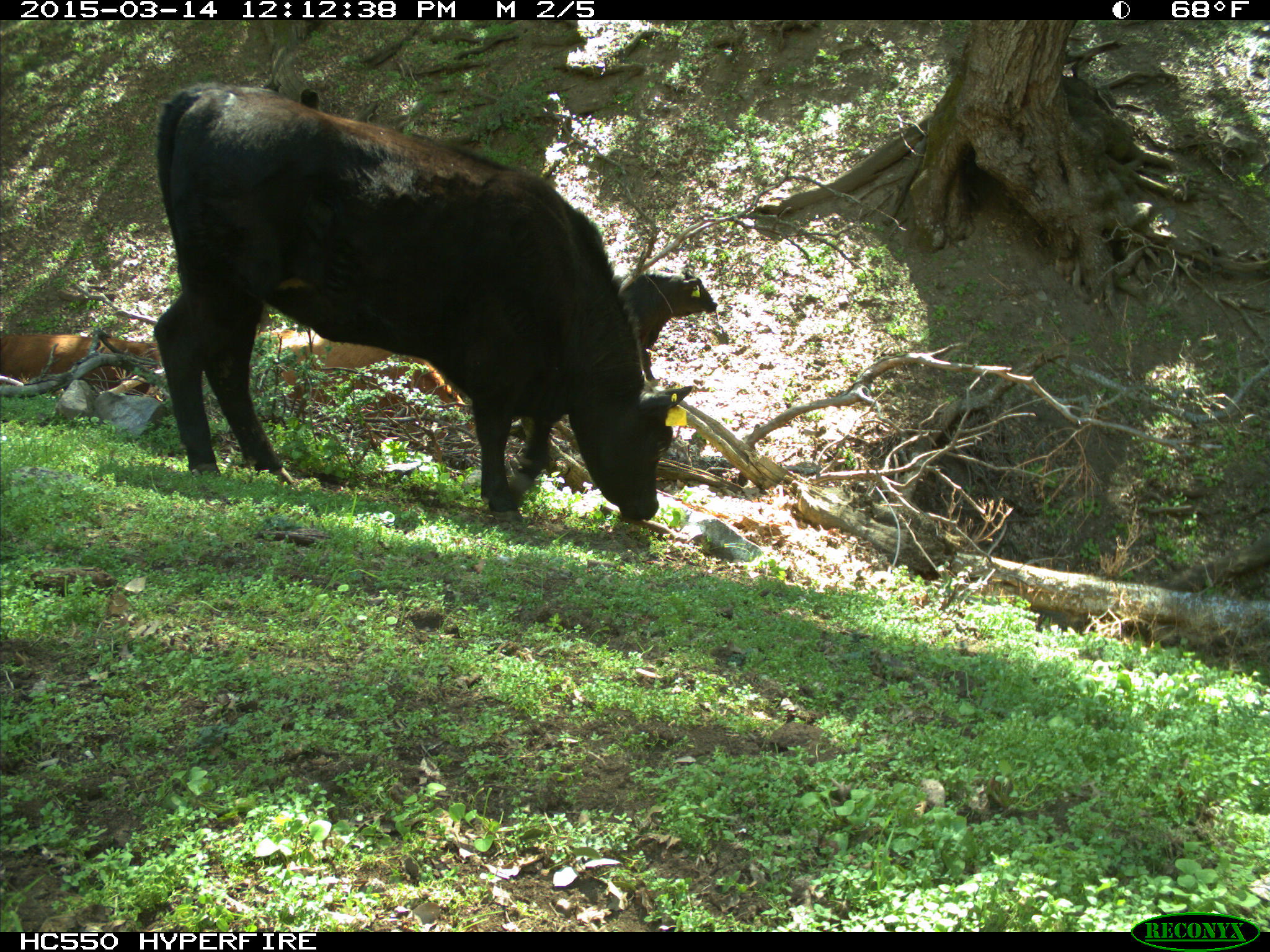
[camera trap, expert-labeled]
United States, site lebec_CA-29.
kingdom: Animalia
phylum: Chordata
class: Mammalia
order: Artiodactyla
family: Bovidae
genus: Bos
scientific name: Bos taurus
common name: domestic cow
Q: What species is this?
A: Bos taurus (domestic cow).